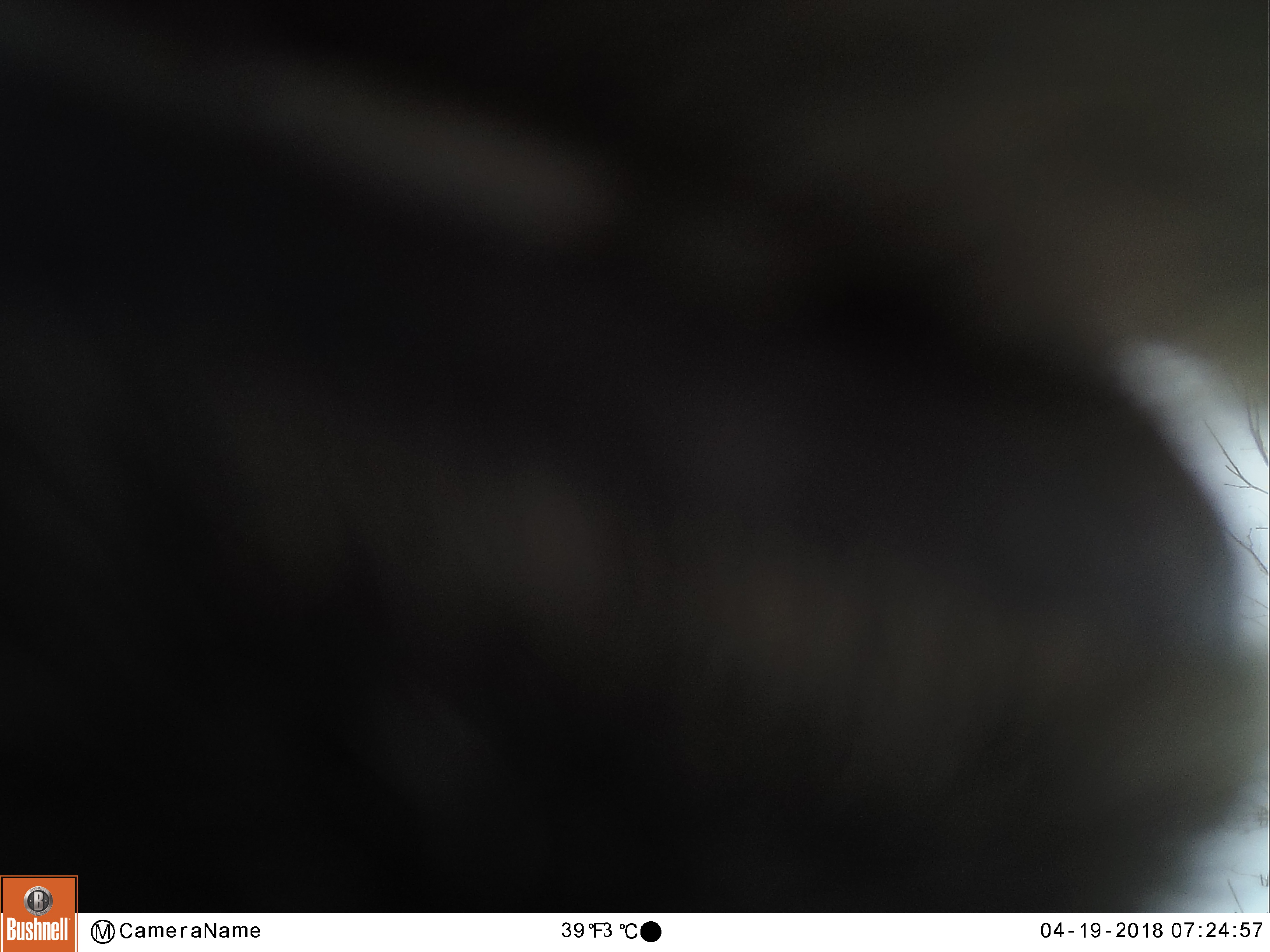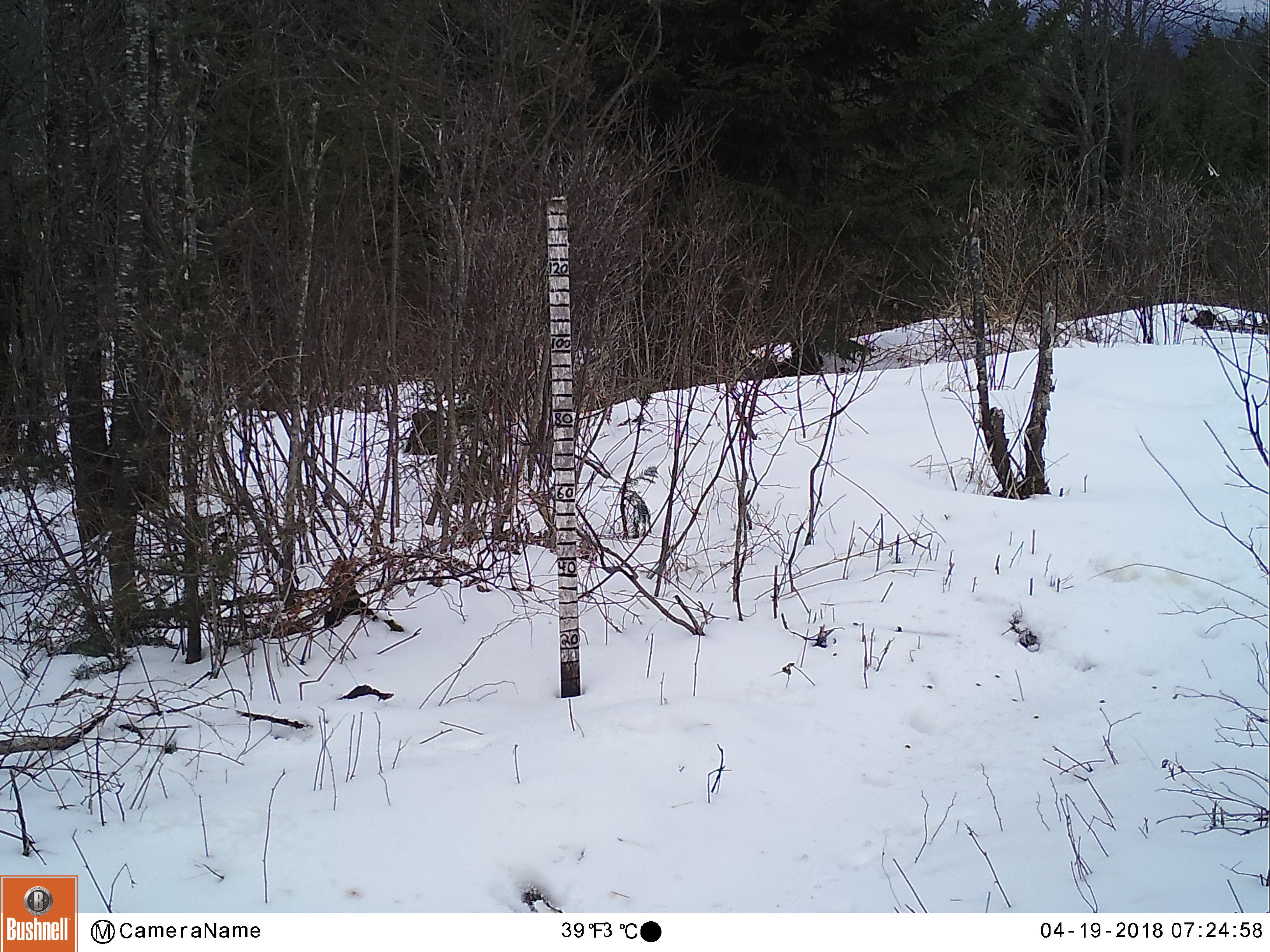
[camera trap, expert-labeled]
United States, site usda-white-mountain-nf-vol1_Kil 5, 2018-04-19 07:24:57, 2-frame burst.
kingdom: Animalia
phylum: Chordata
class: Mammalia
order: Artiodactyla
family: Cervidae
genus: Alces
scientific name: Alces alces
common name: moose